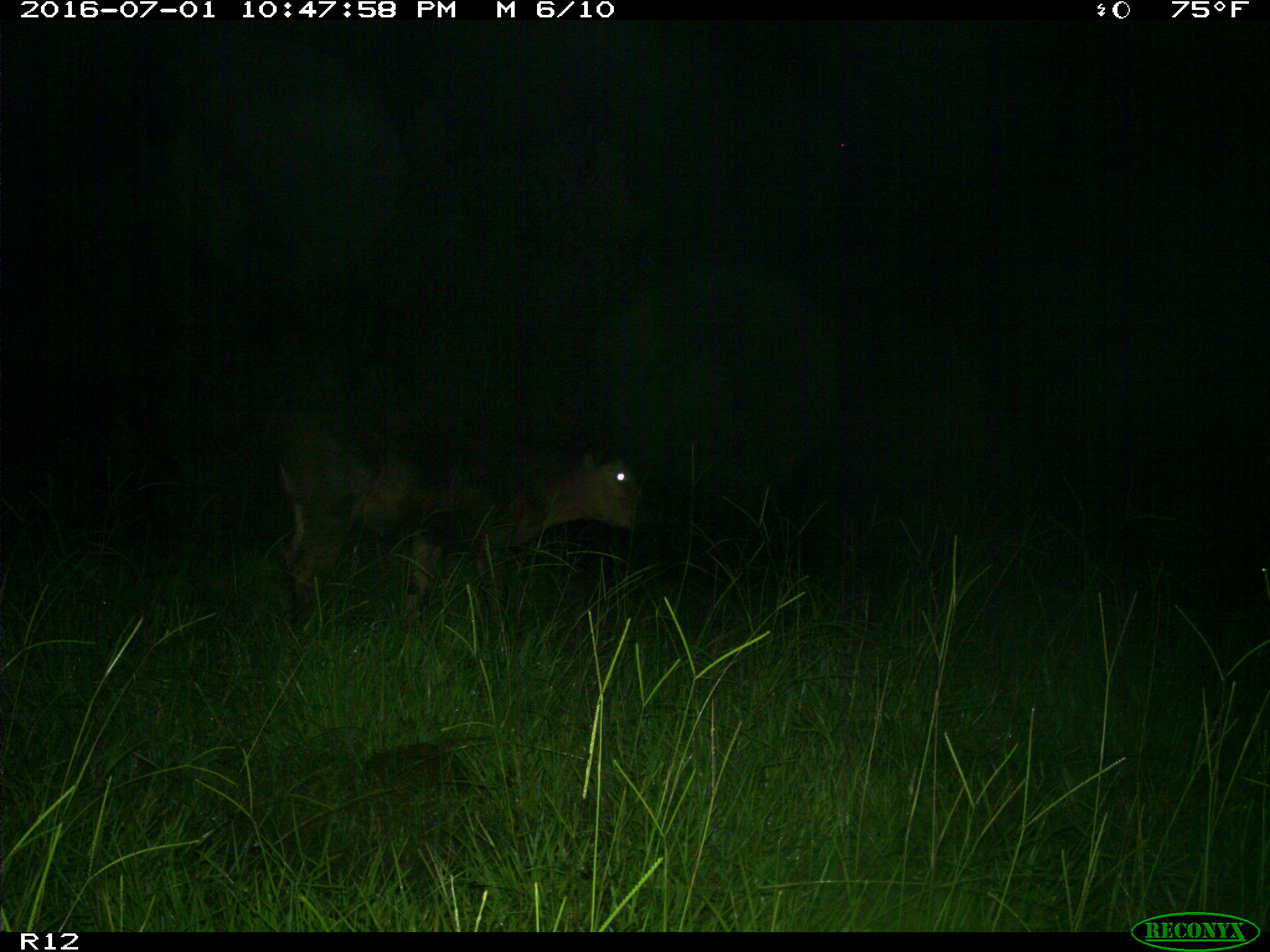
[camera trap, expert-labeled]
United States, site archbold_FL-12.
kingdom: Animalia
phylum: Chordata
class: Mammalia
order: Artiodactyla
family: Bovidae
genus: Bos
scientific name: Bos taurus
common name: domestic cow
Bos taurus (domestic cow).